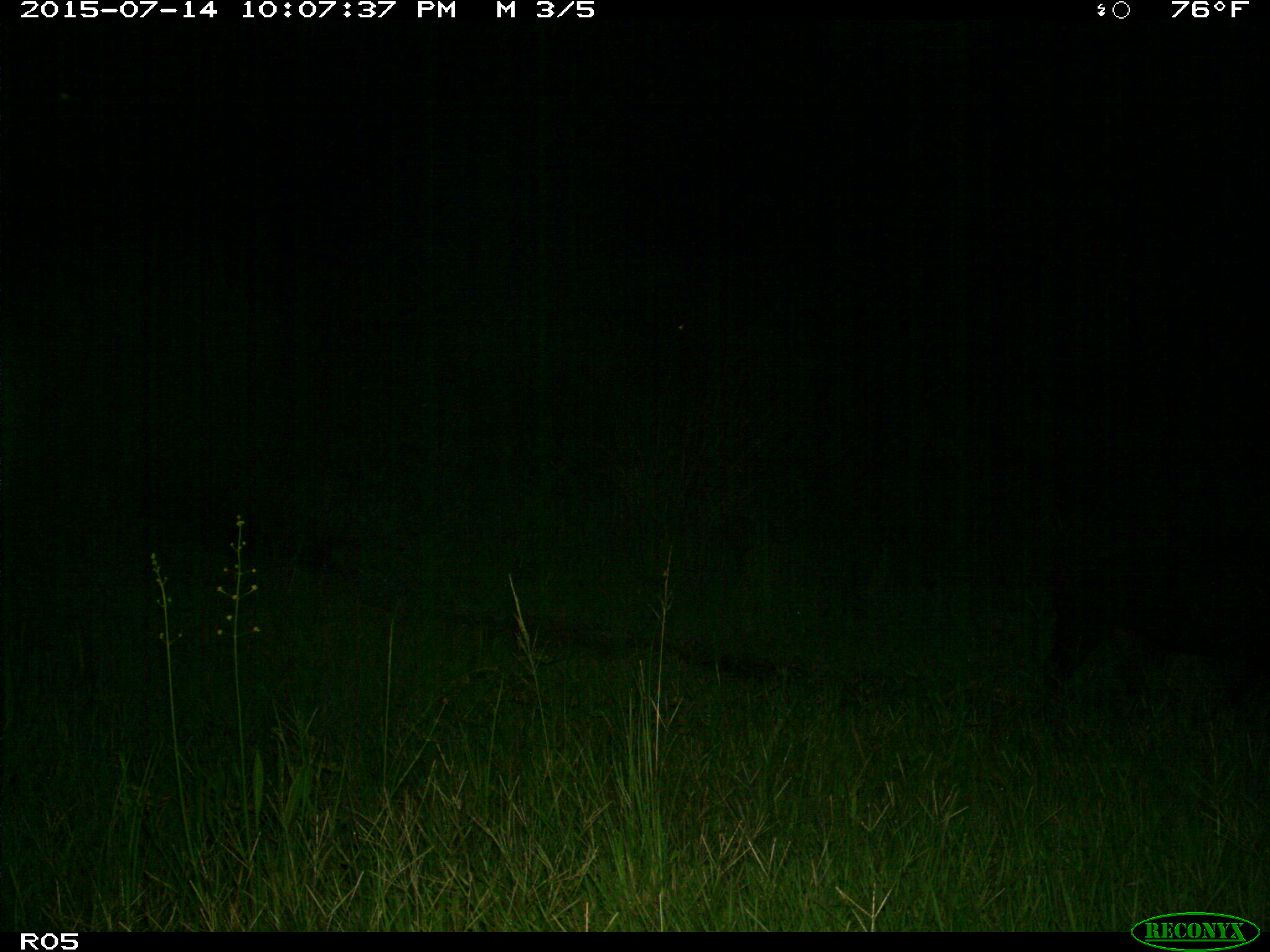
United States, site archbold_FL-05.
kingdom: Animalia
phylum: Chordata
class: Mammalia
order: Artiodactyla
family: Suidae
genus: Sus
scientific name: Sus scrofa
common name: wild boar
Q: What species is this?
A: Sus scrofa (wild boar).